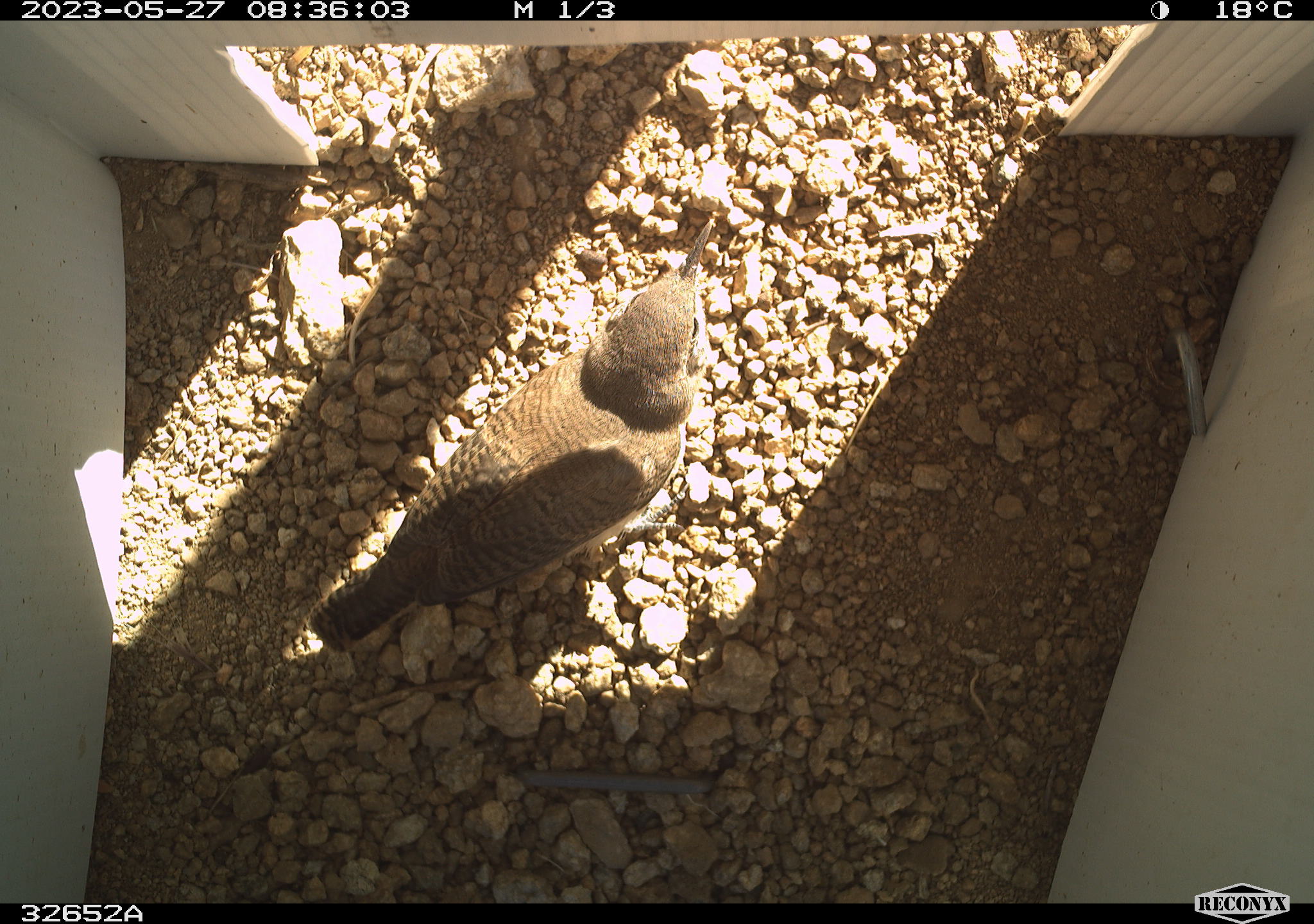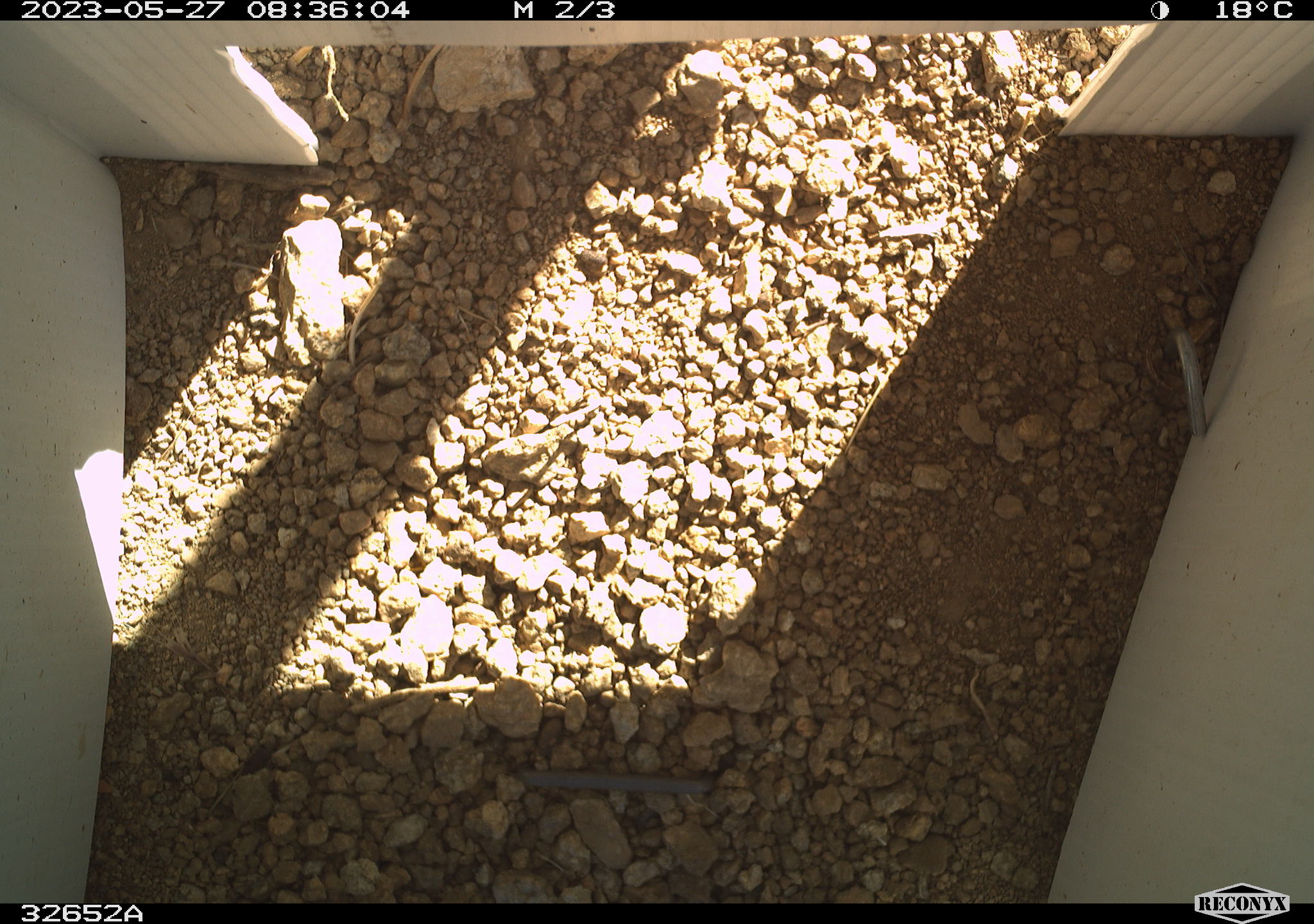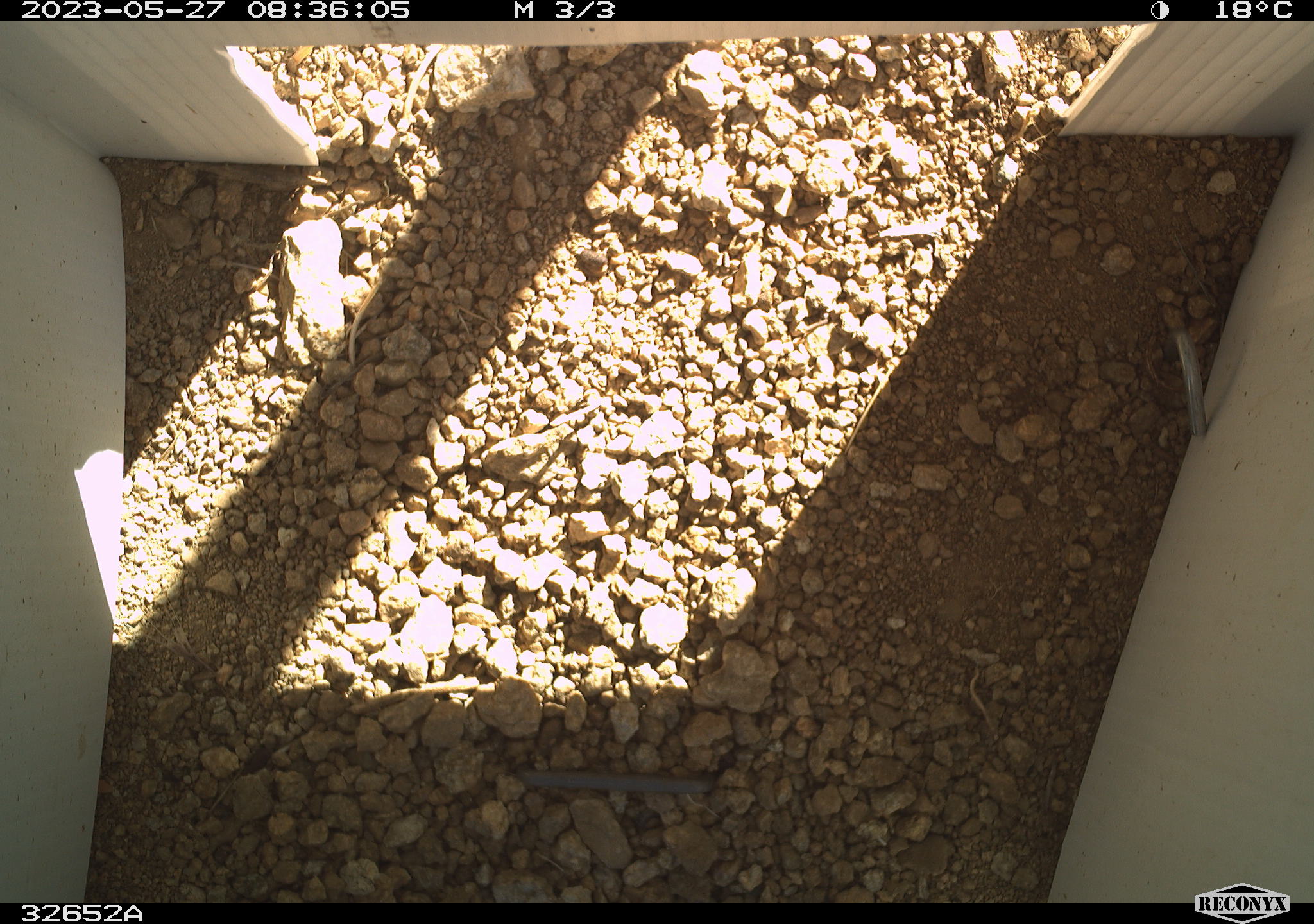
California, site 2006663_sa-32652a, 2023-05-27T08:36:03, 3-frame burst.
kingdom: Animalia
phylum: Chordata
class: Aves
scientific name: Aves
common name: bird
Bird (Aves).